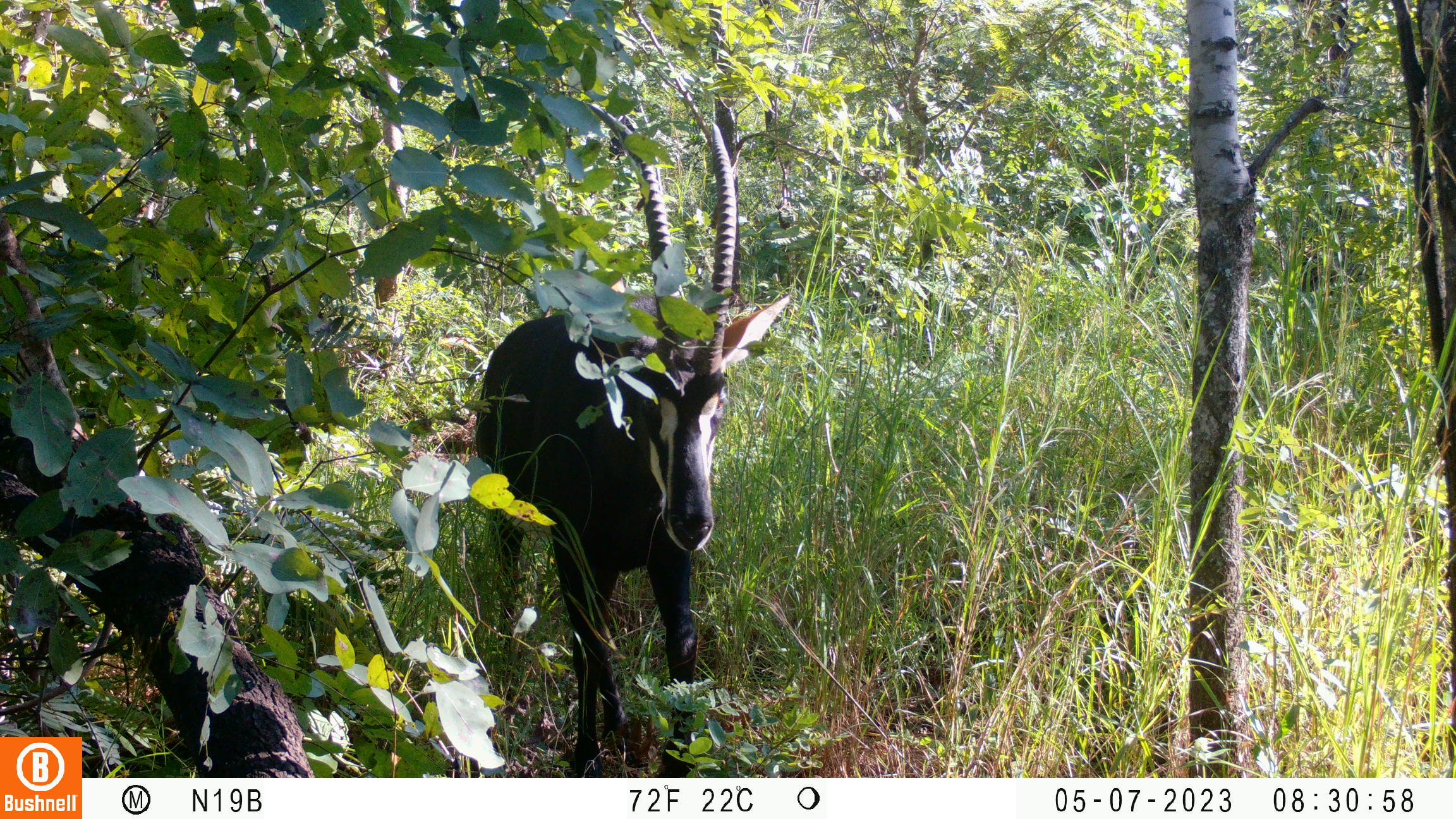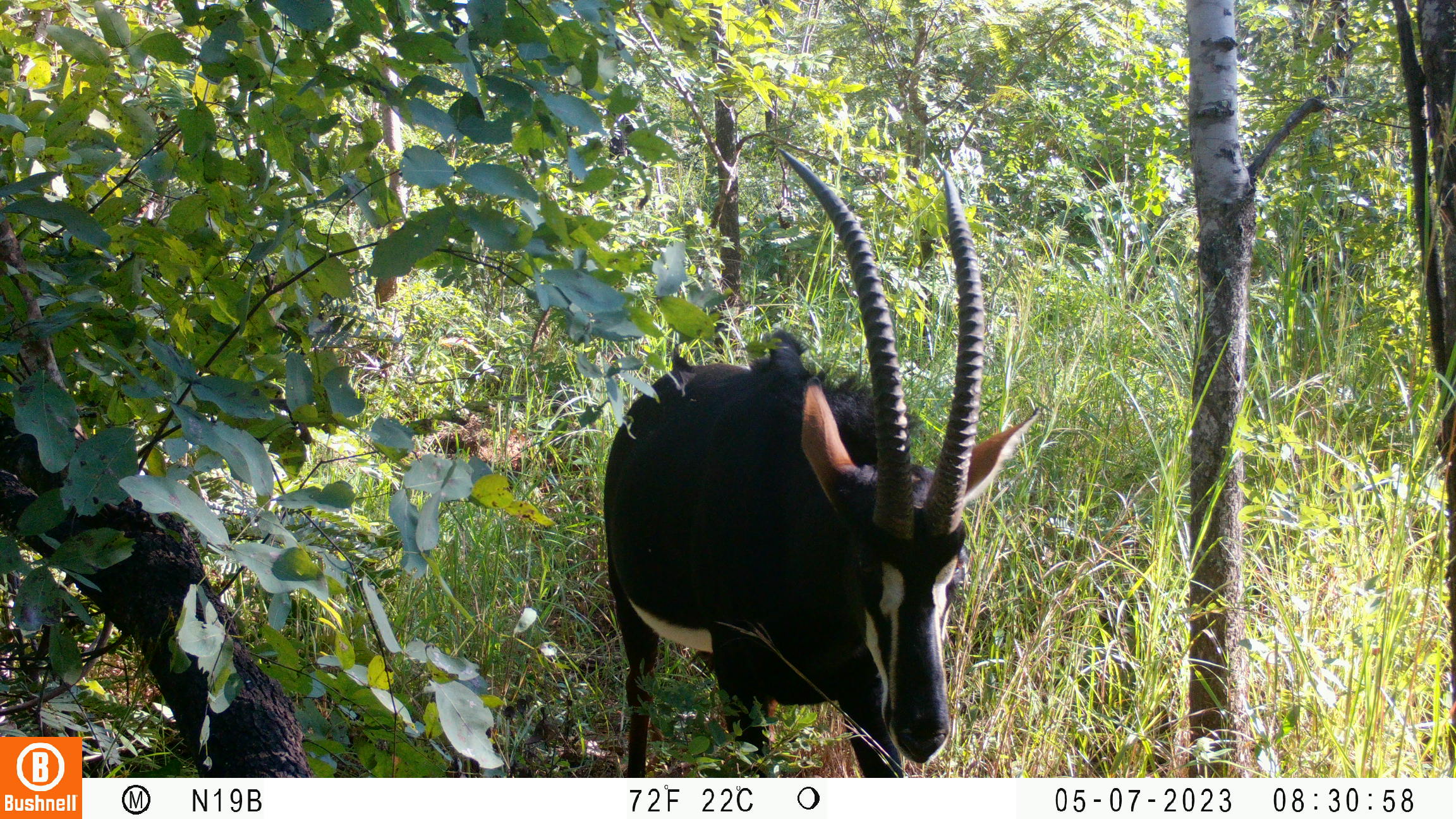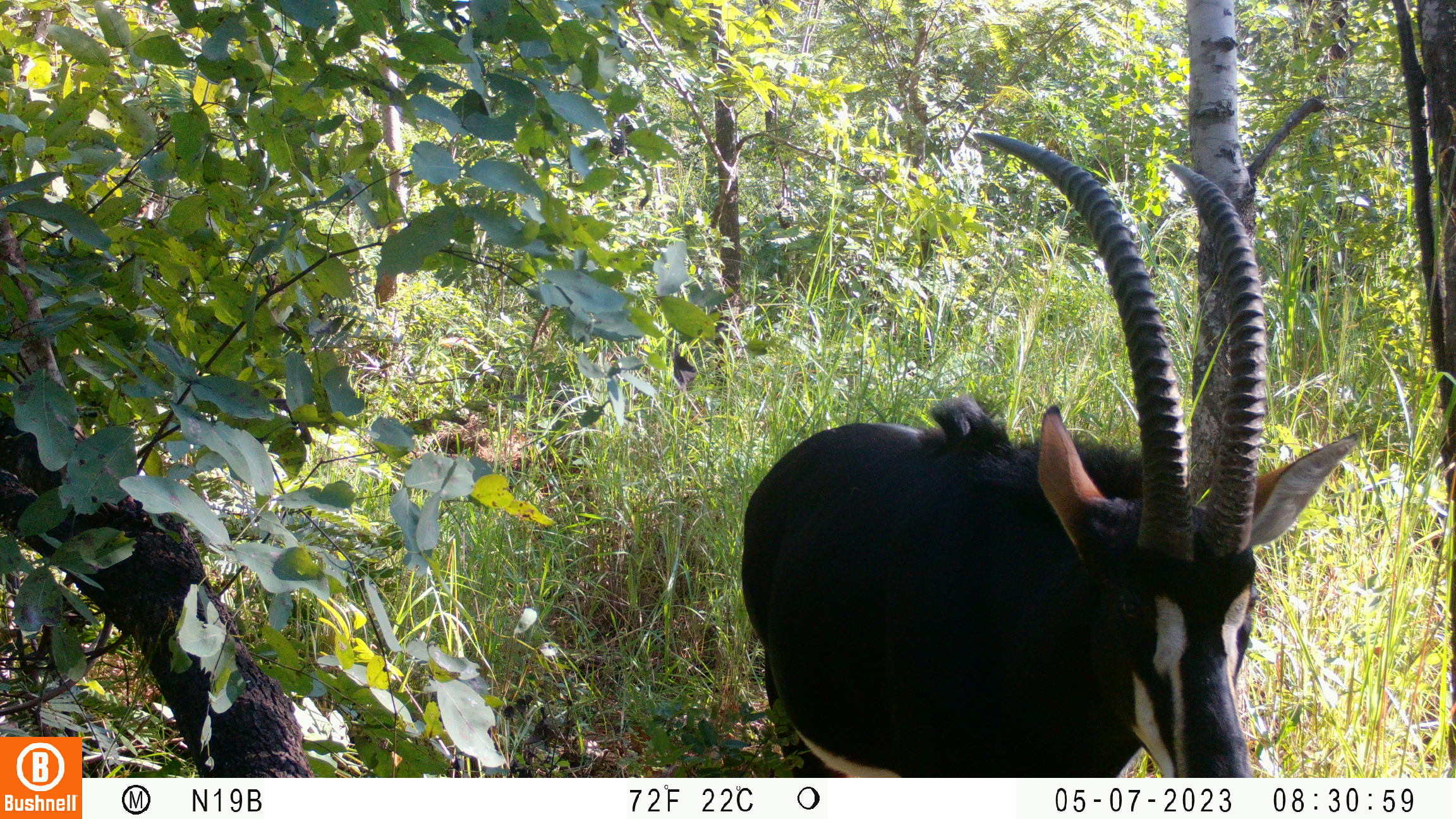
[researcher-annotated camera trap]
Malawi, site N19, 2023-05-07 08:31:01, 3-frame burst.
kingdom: Animalia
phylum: Chordata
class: Mammalia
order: Artiodactyla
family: Bovidae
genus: Hippotragus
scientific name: Hippotragus niger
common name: sable antelope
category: sable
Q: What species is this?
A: Sable (sable antelope) (Hippotragus niger).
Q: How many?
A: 1.